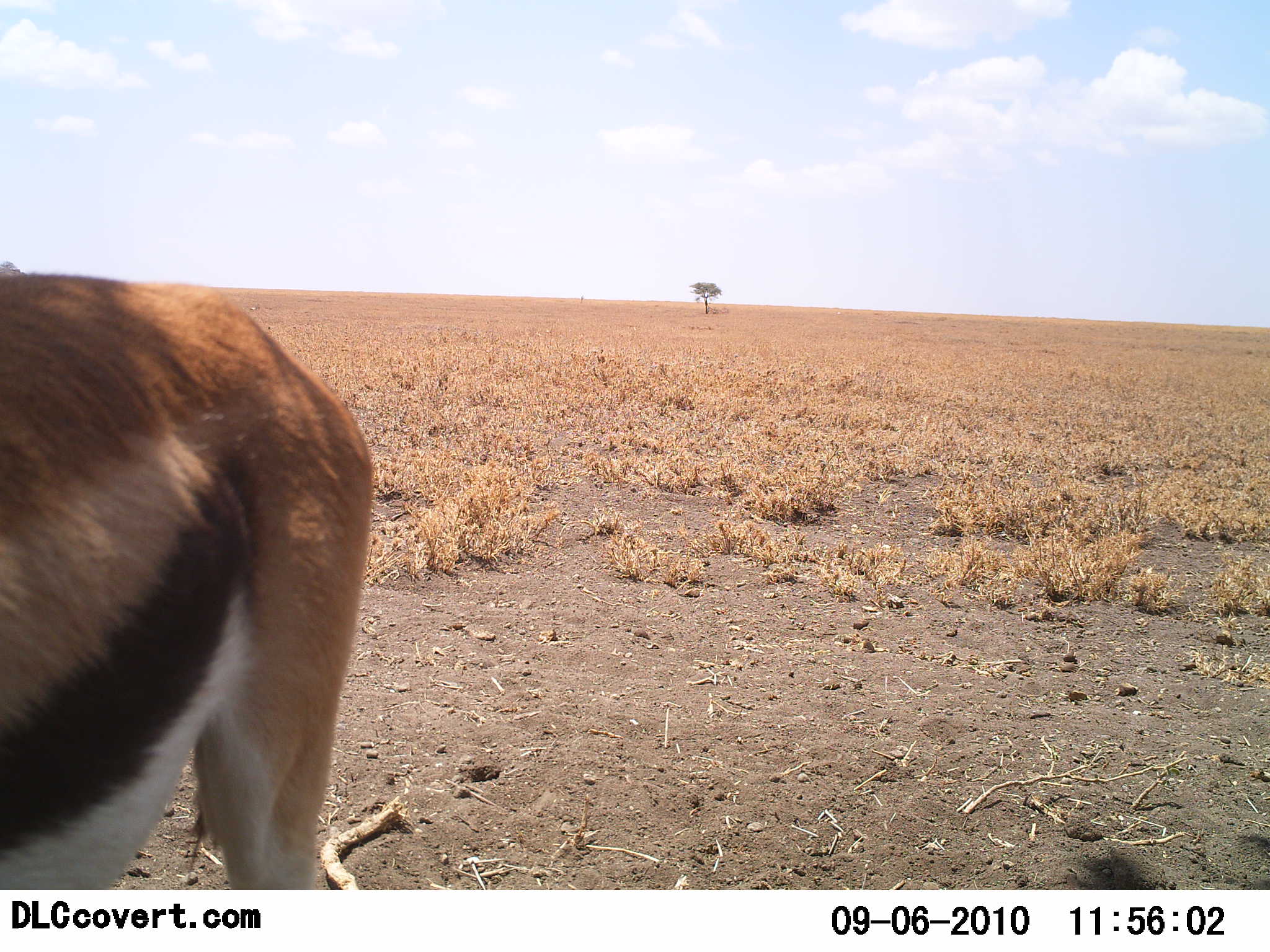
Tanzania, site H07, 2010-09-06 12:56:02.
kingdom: Animalia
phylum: Chordata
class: Mammalia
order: Artiodactyla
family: Bovidae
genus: Eudorcas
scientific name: Eudorcas thomsonii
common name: thomson's gazelle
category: gazellethomsons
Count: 1.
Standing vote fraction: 82%.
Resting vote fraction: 0%.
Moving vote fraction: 18%.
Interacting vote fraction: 6%.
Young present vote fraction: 0%.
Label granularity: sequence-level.